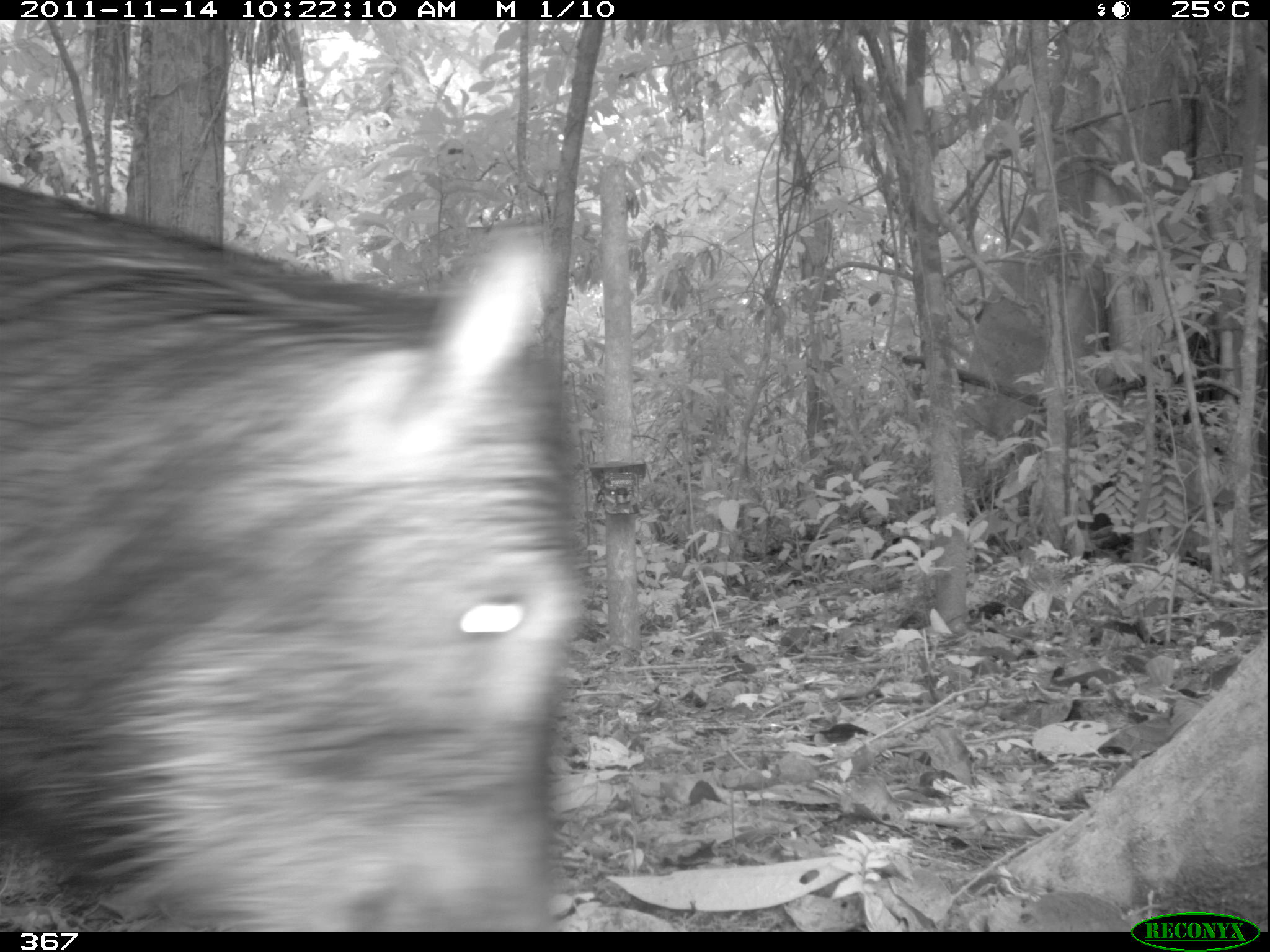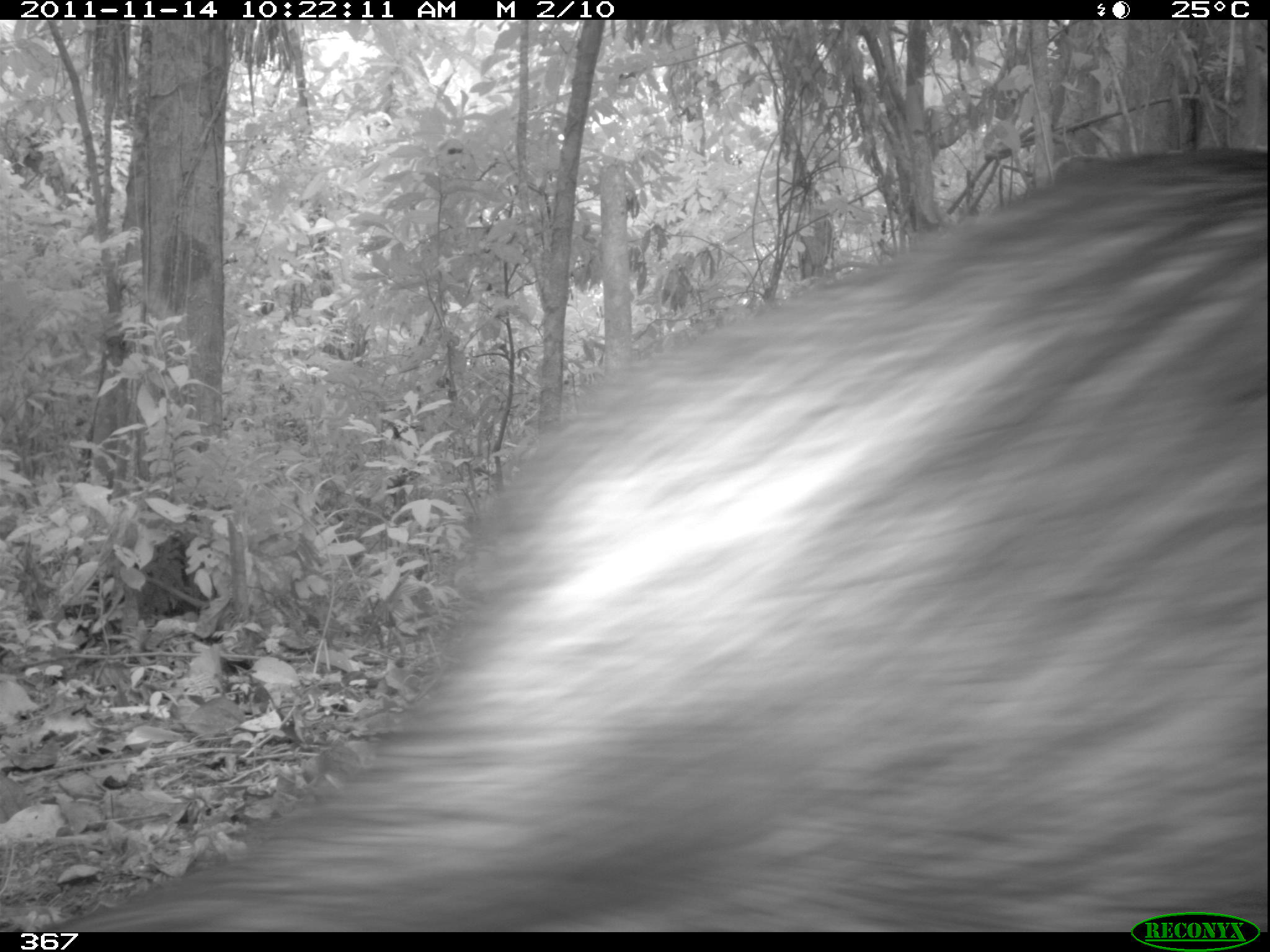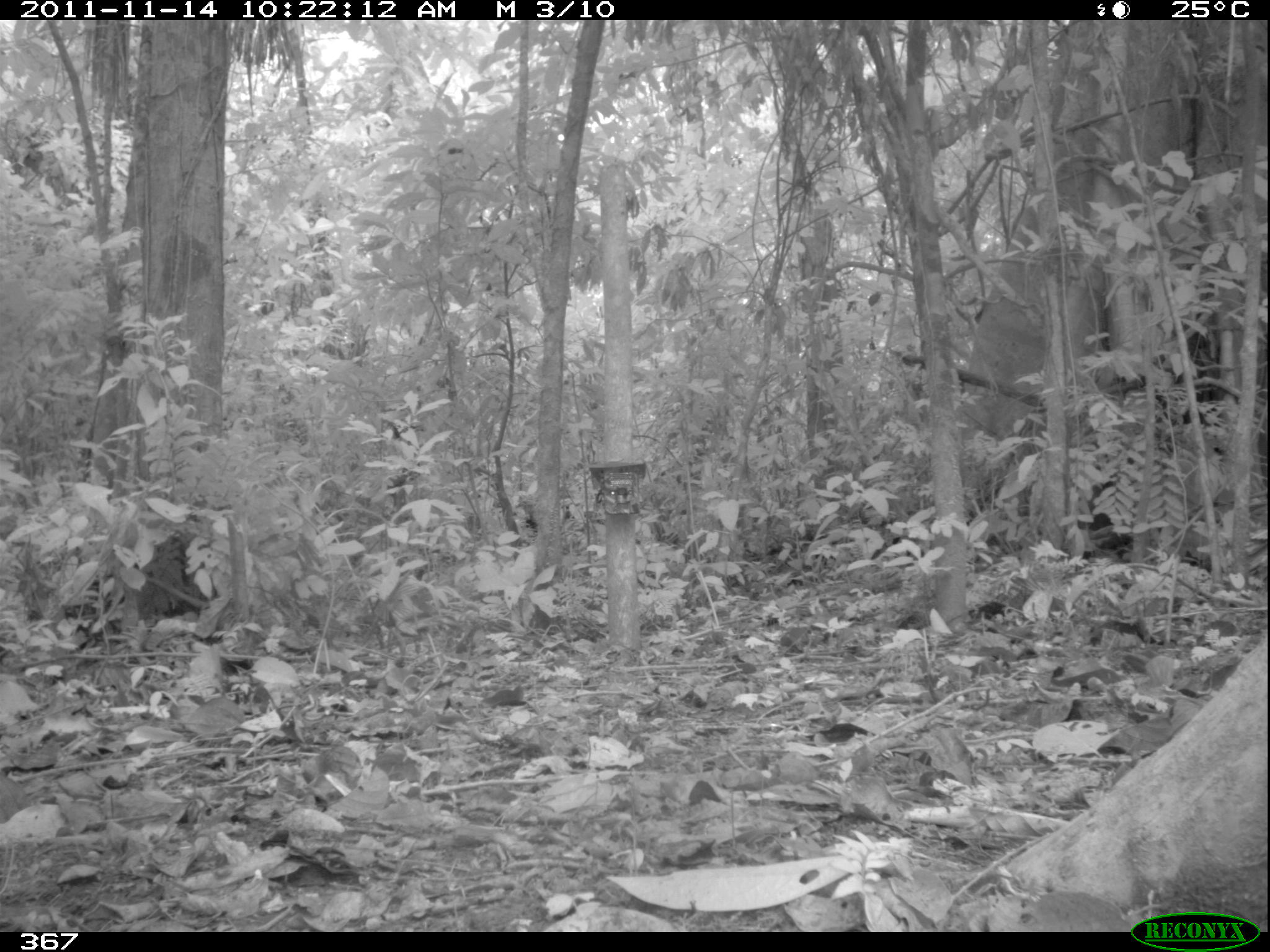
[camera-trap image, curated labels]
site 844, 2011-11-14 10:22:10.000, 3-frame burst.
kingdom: Animalia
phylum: Chordata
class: Mammalia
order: Artiodactyla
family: Tayassuidae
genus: Tayassu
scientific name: Tayassu pecari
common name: white-lipped peccary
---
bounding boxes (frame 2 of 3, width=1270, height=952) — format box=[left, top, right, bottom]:
tayassu pecari: box=[37, 145, 1268, 932]